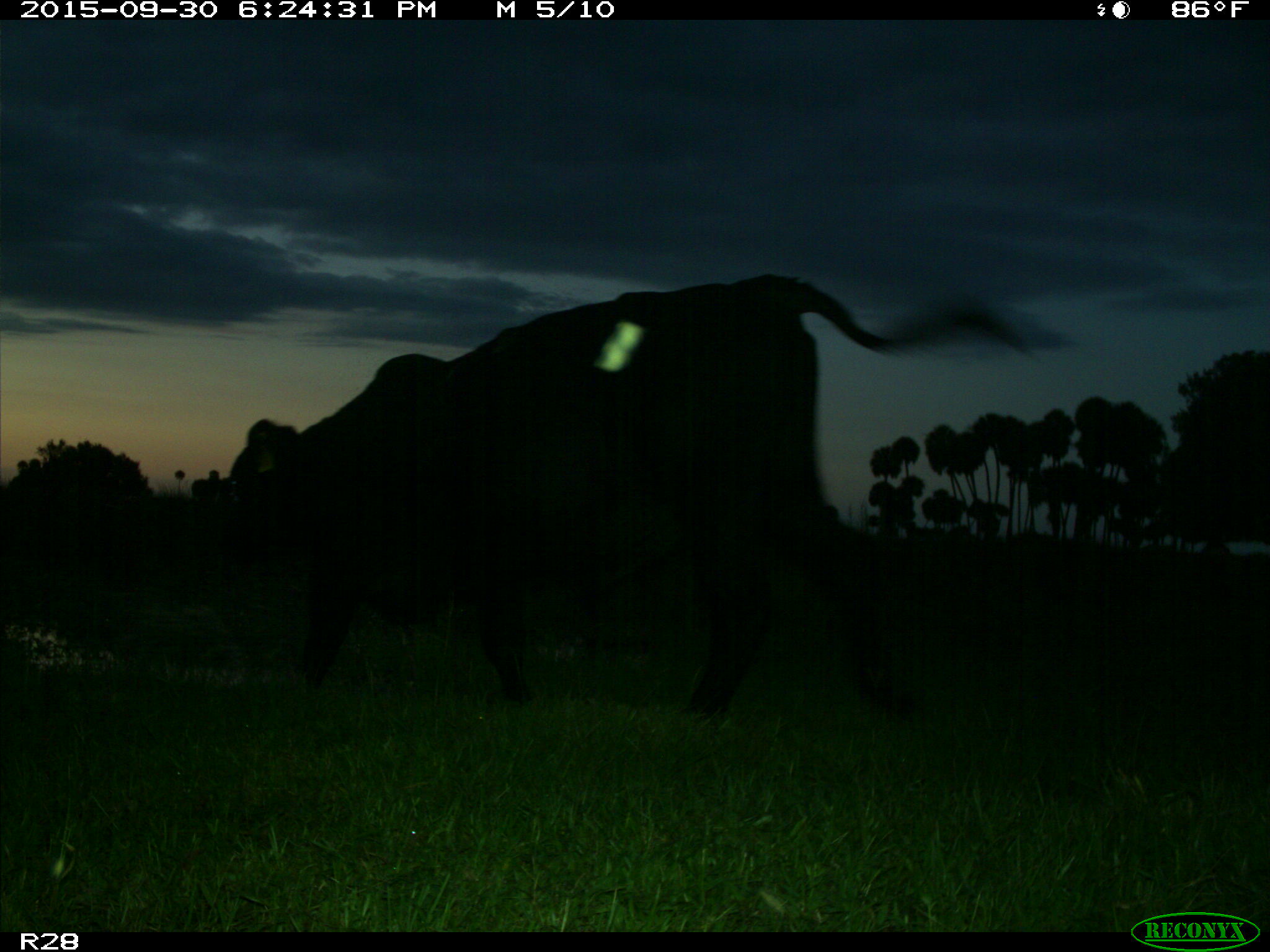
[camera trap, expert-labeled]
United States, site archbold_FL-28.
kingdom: Animalia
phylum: Chordata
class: Mammalia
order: Artiodactyla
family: Bovidae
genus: Bos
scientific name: Bos taurus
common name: domestic cow